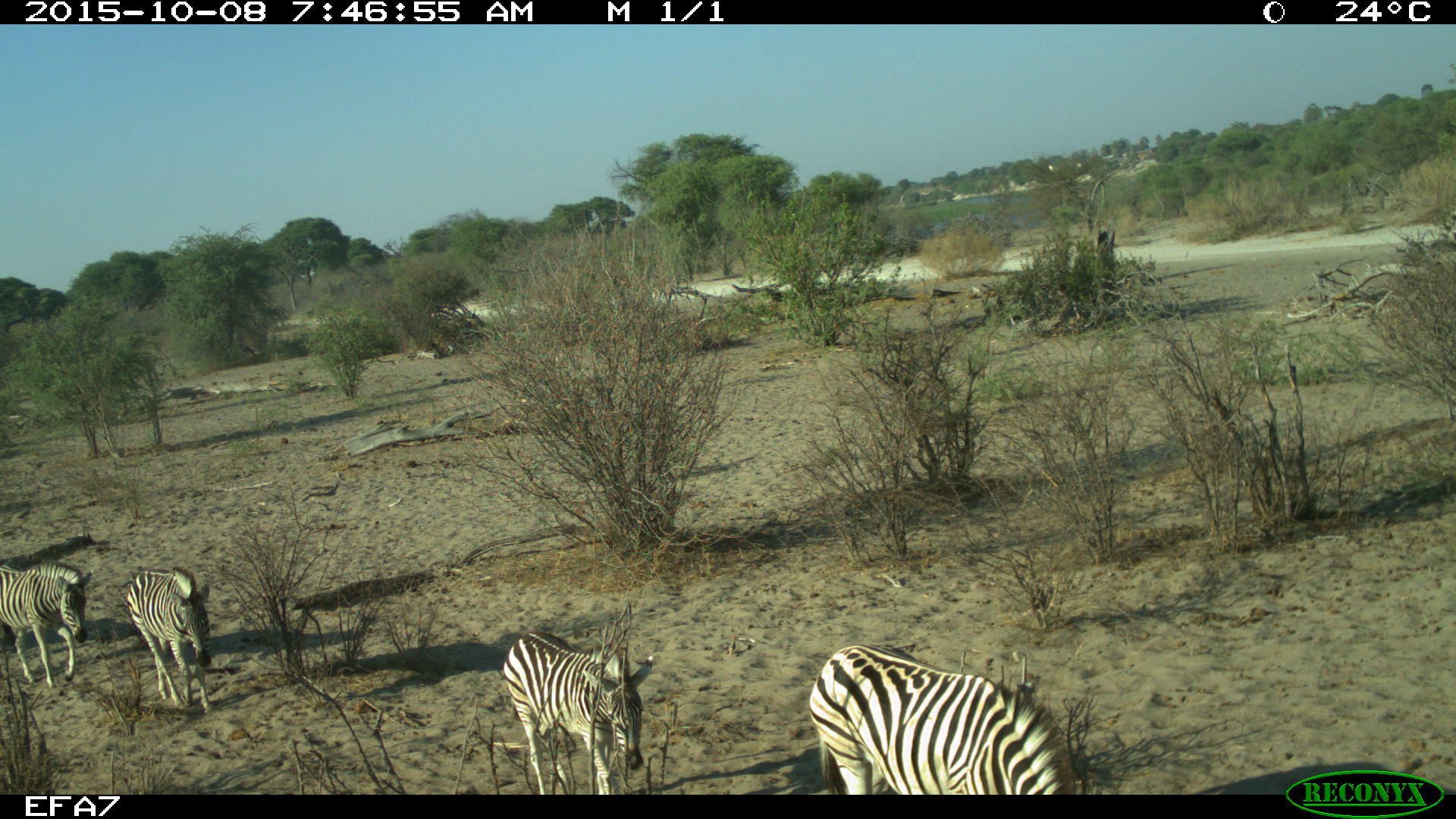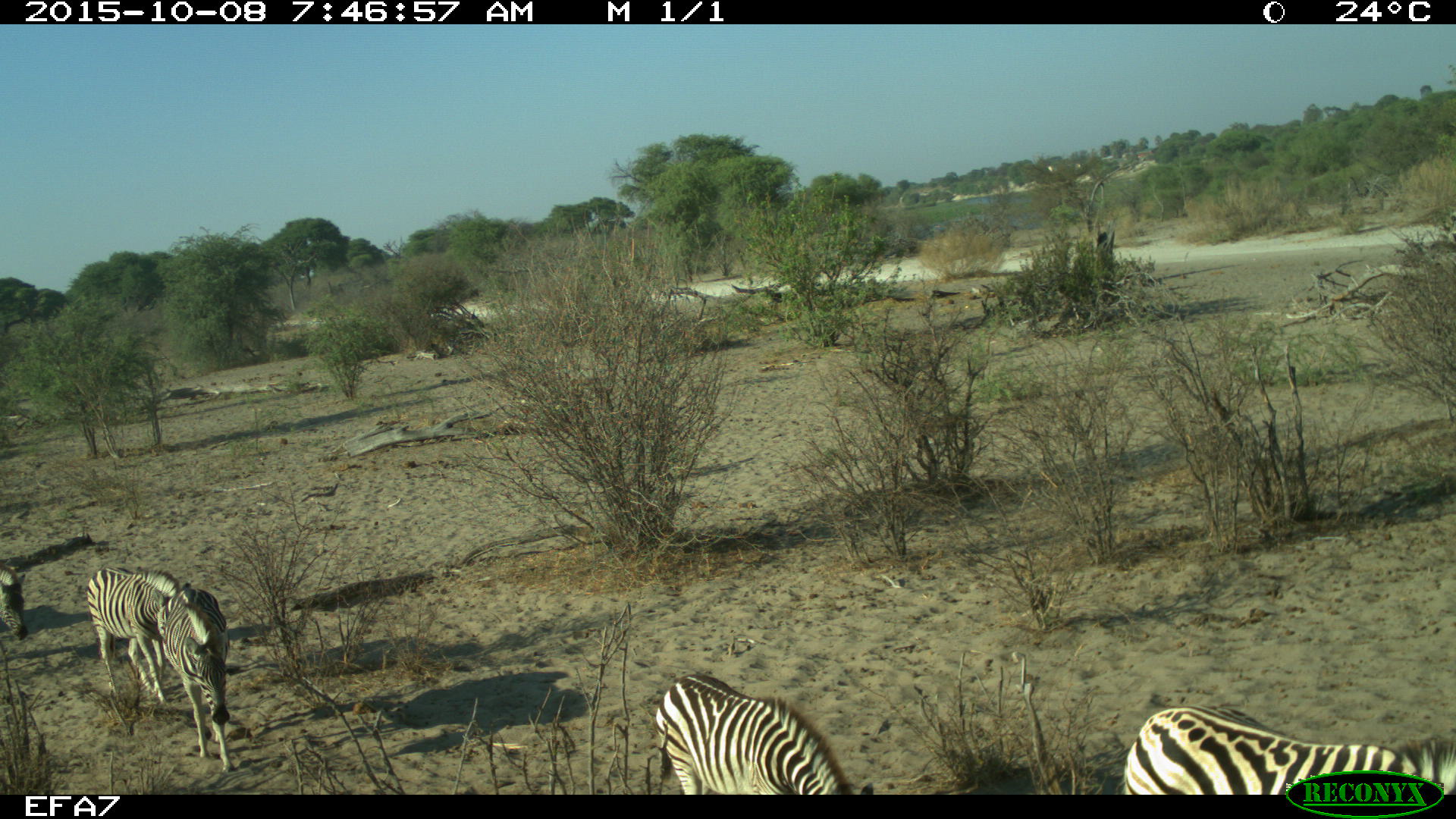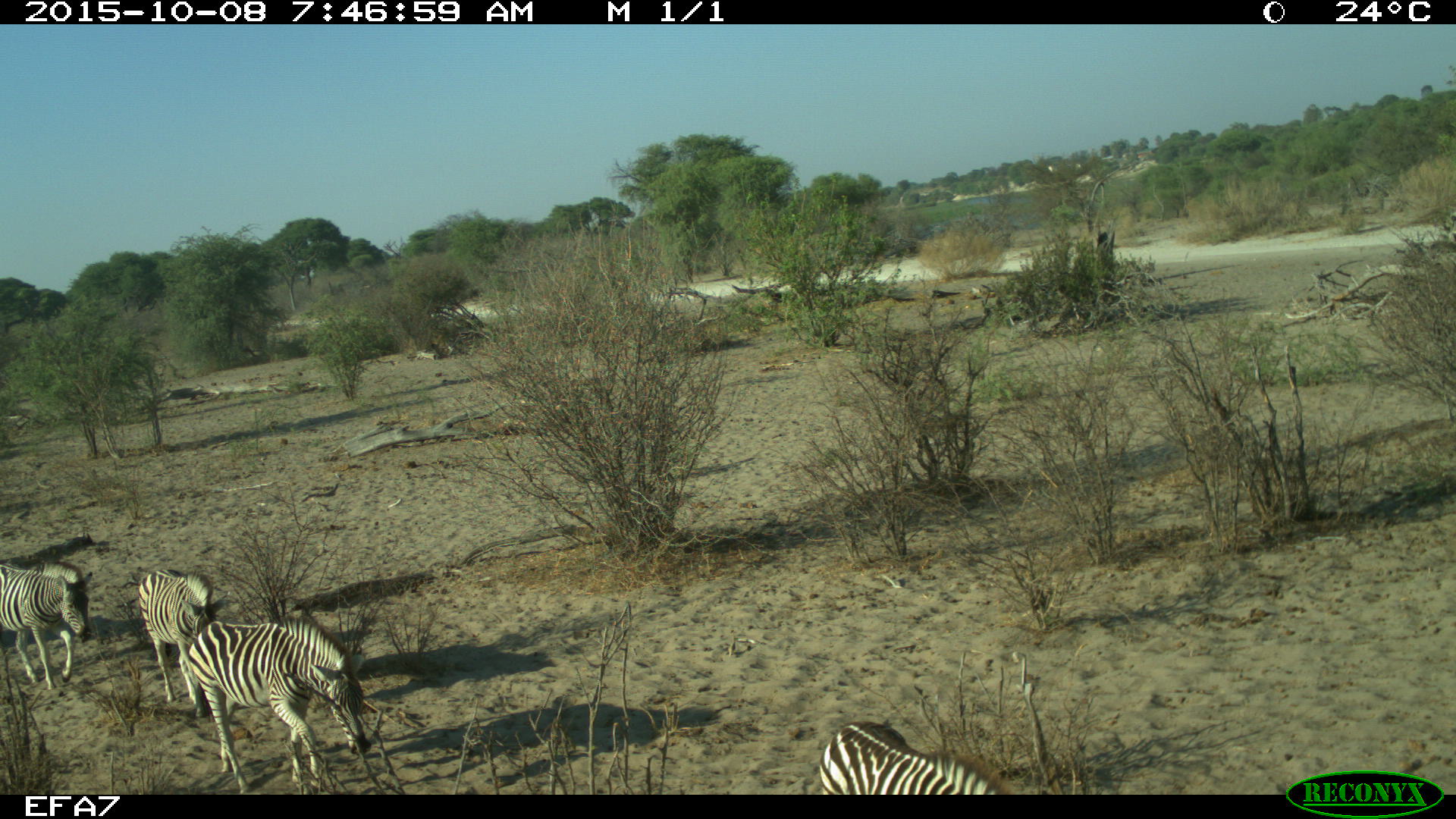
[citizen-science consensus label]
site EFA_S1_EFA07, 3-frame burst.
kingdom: Animalia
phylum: Chordata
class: Mammalia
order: Perissodactyla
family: Equidae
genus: Equus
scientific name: Equus quagga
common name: plains zebra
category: zebraplains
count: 6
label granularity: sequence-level